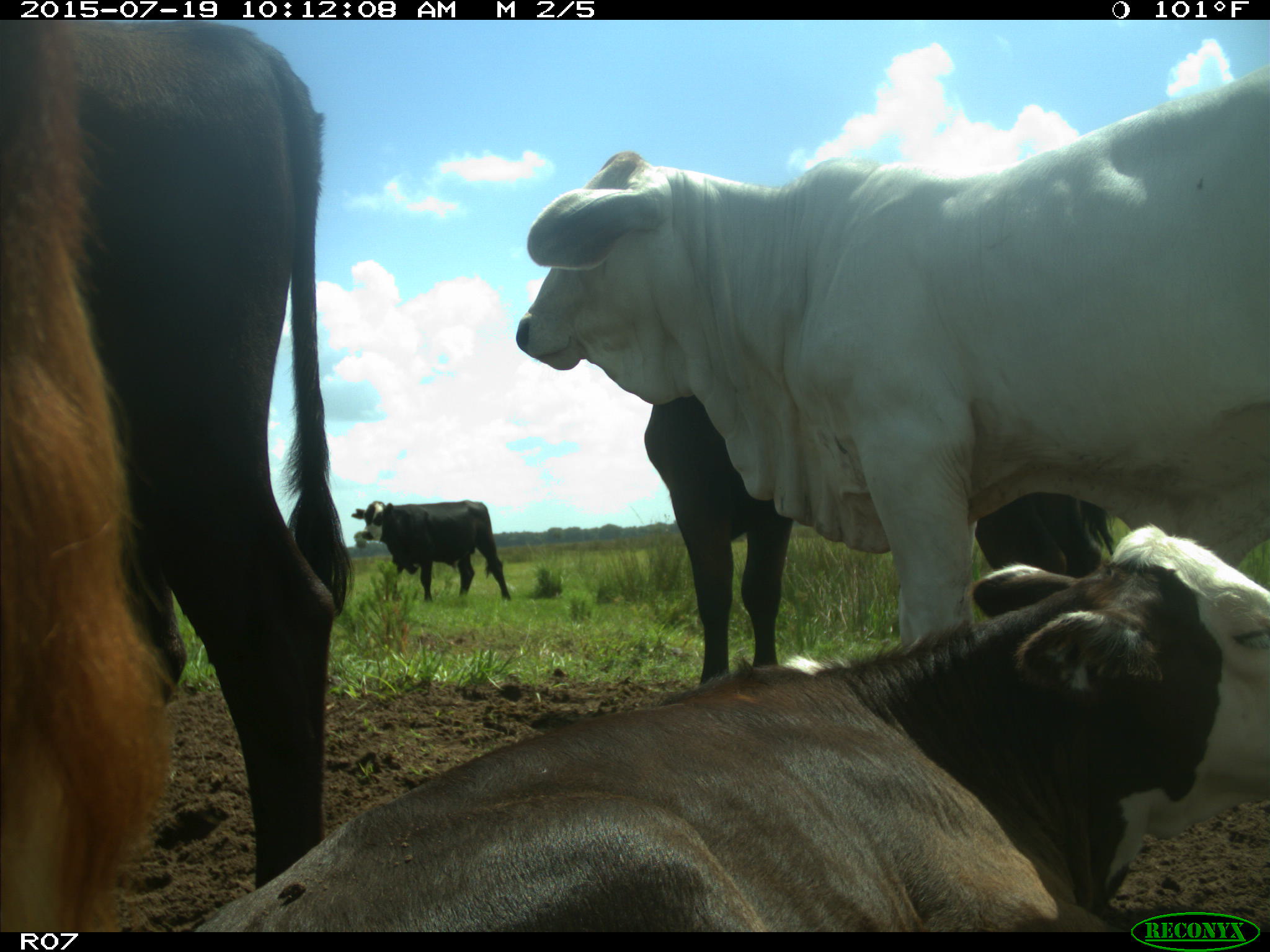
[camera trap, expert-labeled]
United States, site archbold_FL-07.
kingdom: Animalia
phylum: Chordata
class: Mammalia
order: Artiodactyla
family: Bovidae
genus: Bos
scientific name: Bos taurus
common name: domestic cow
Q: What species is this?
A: Bos taurus (domestic cow).